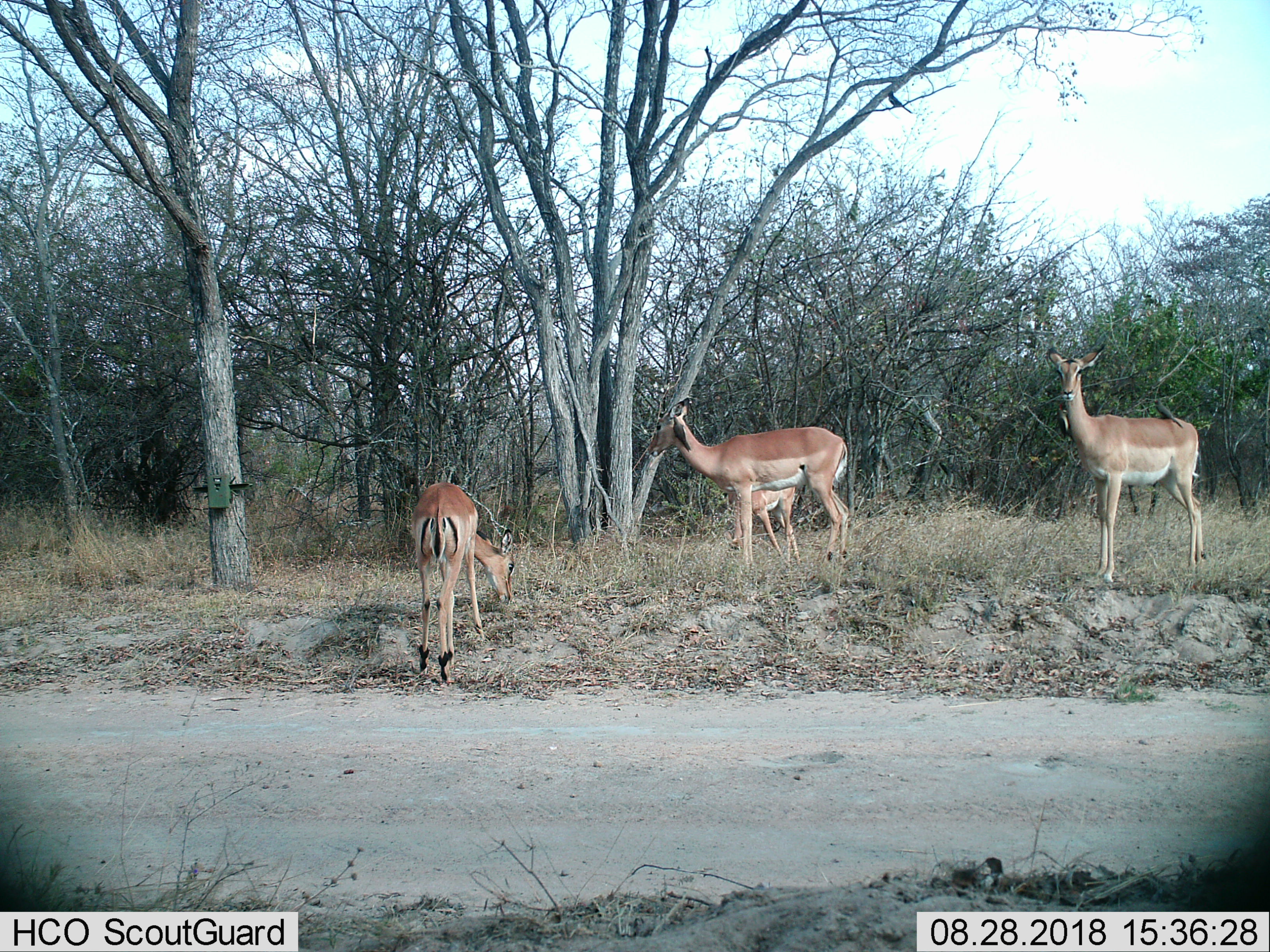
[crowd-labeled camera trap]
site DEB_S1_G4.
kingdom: Animalia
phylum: Chordata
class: Mammalia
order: Artiodactyla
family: Bovidae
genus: Aepyceros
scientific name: Aepyceros melampus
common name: impala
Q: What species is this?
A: Impala (Aepyceros melampus).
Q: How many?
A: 4.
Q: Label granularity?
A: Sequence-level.